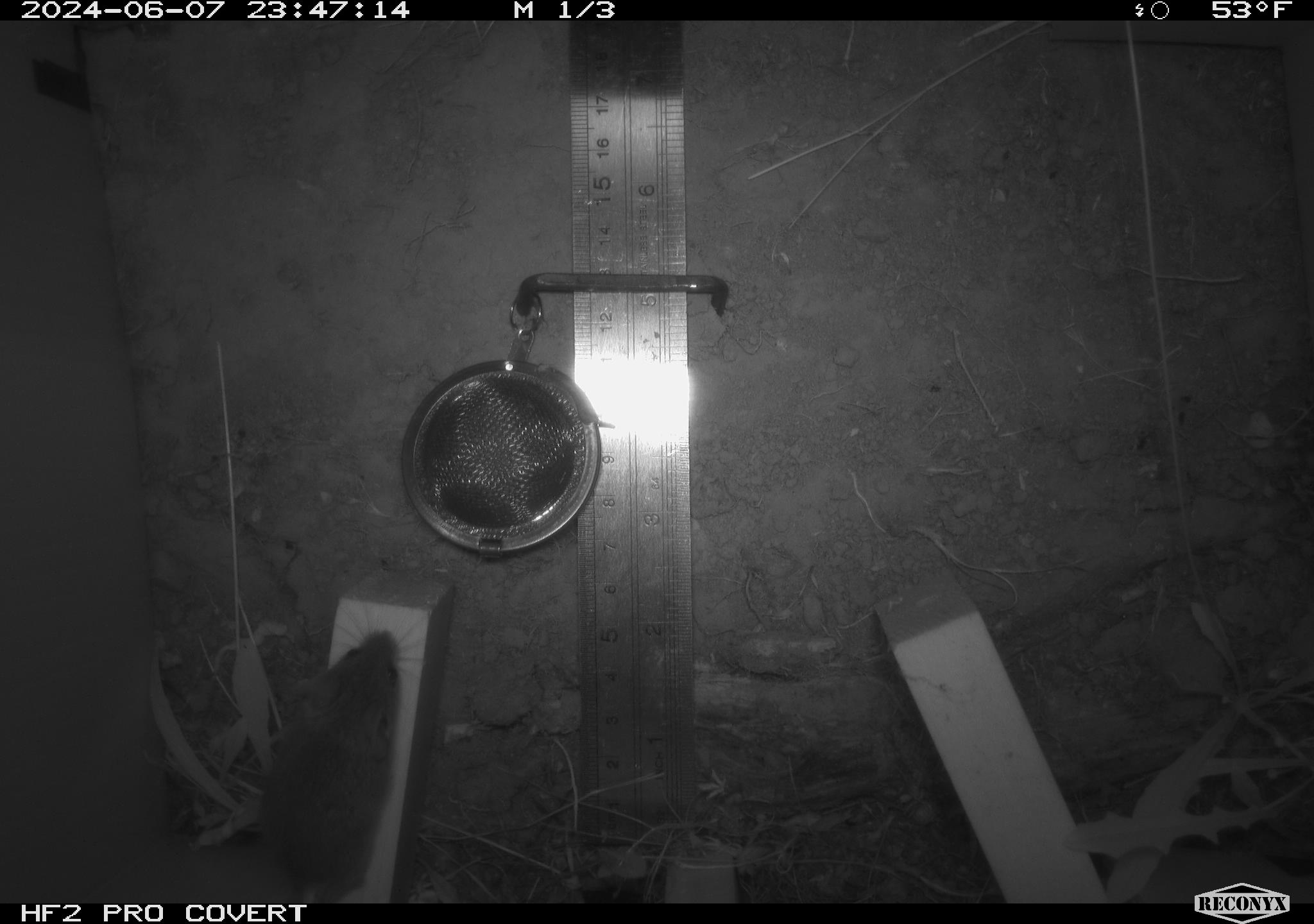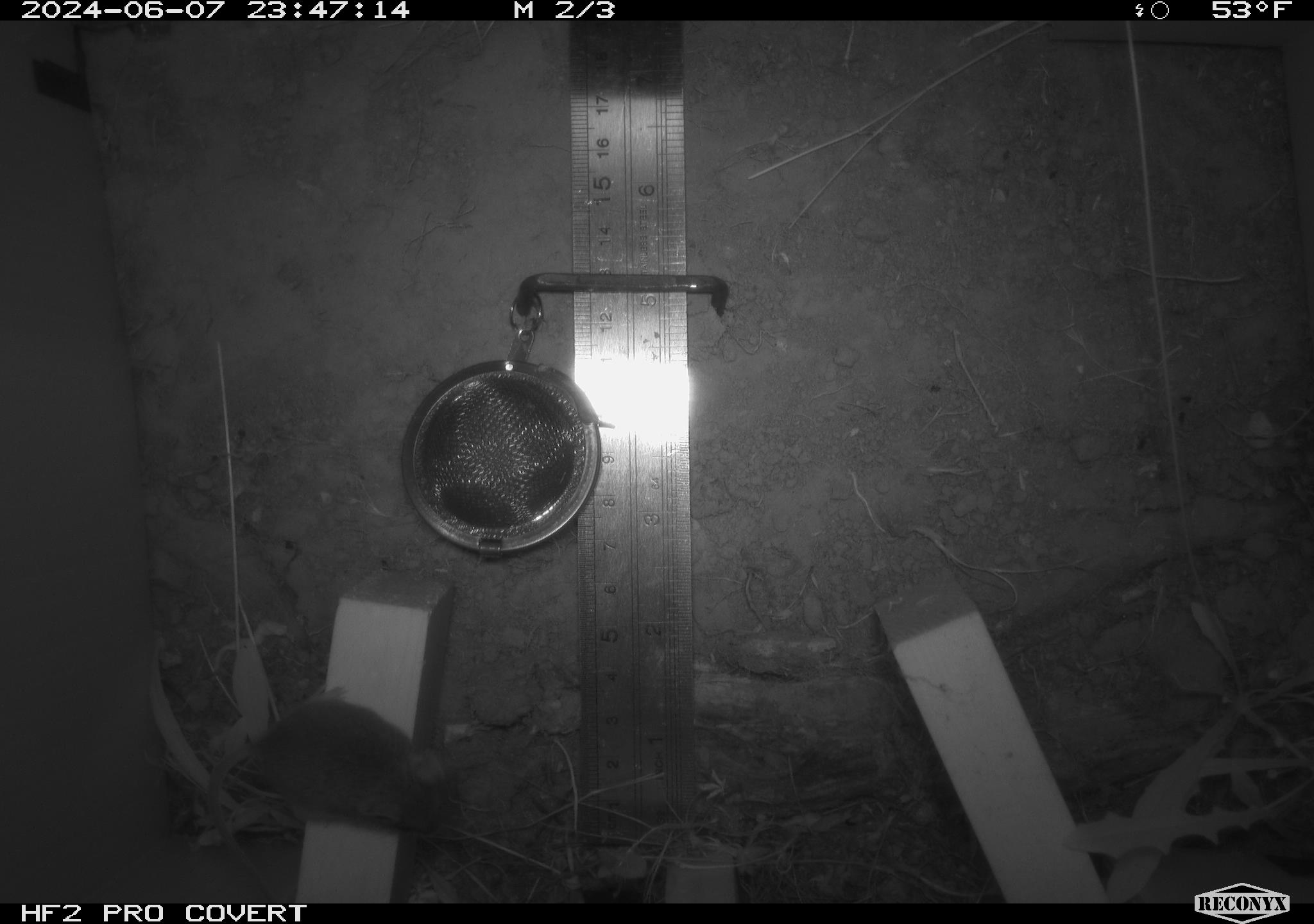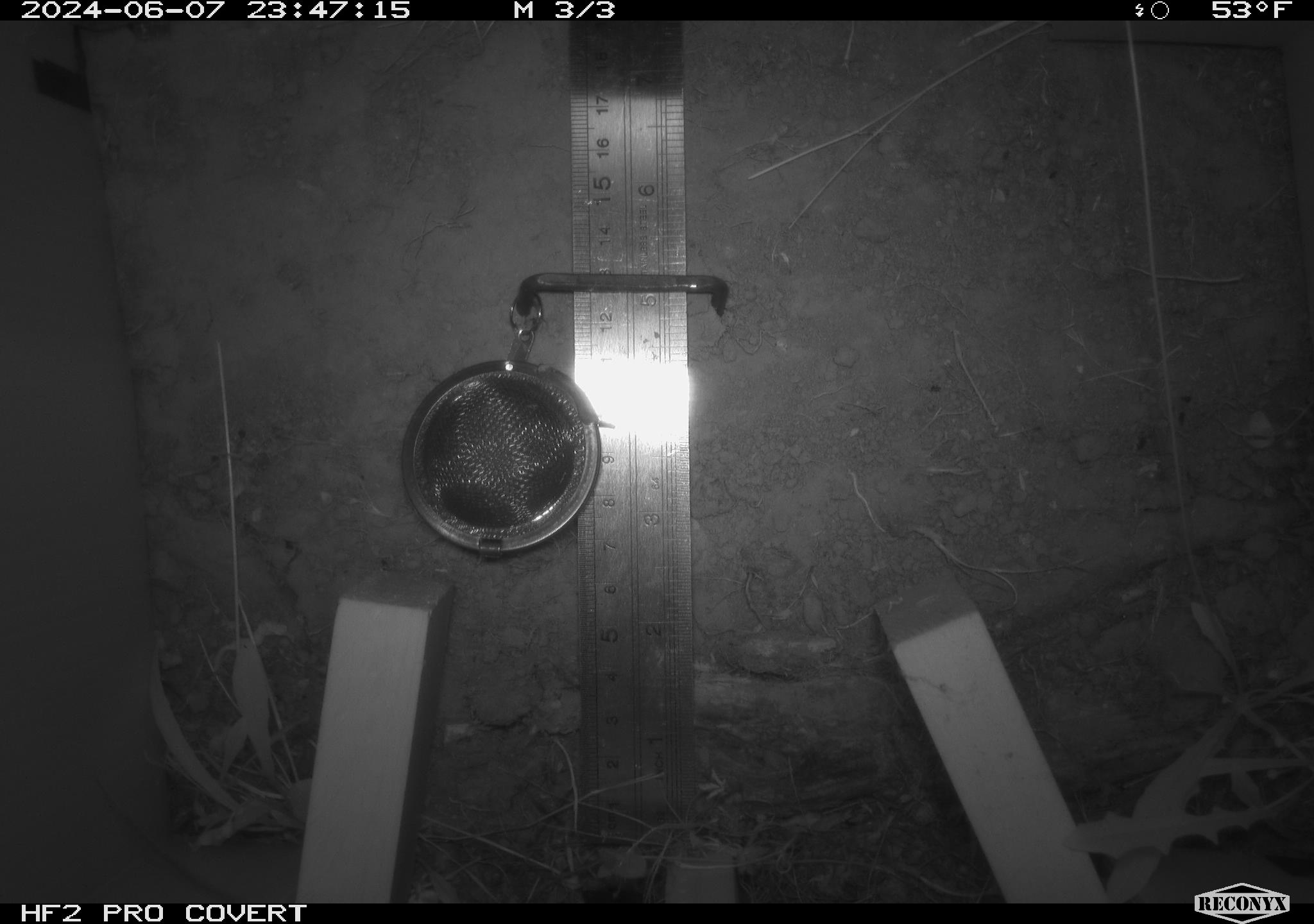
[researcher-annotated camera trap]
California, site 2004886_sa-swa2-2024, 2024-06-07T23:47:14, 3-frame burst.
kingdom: Animalia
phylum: Chordata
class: Mammalia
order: Rodentia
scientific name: Rodentia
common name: mouse species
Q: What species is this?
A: Mouse species (Rodentia).